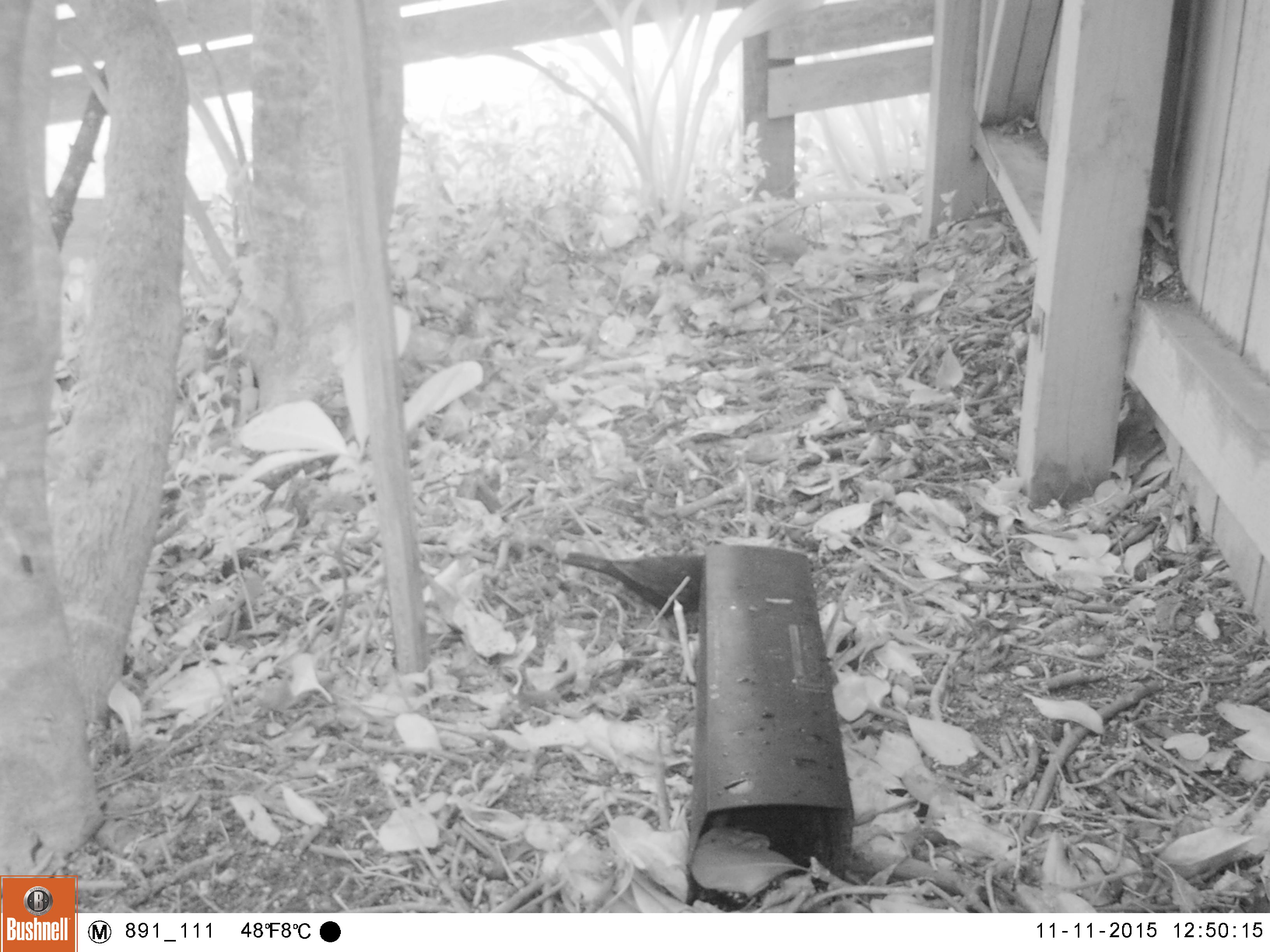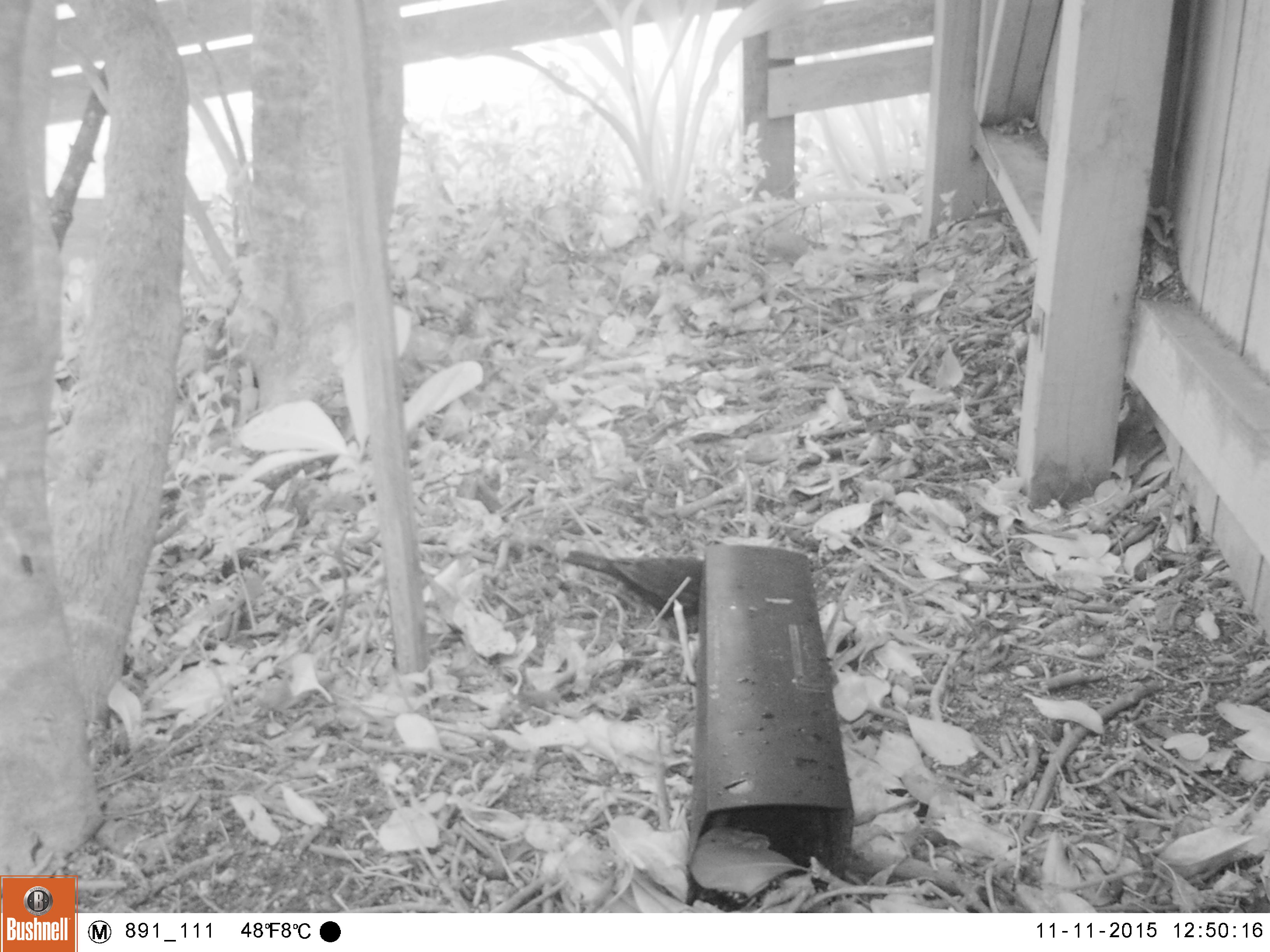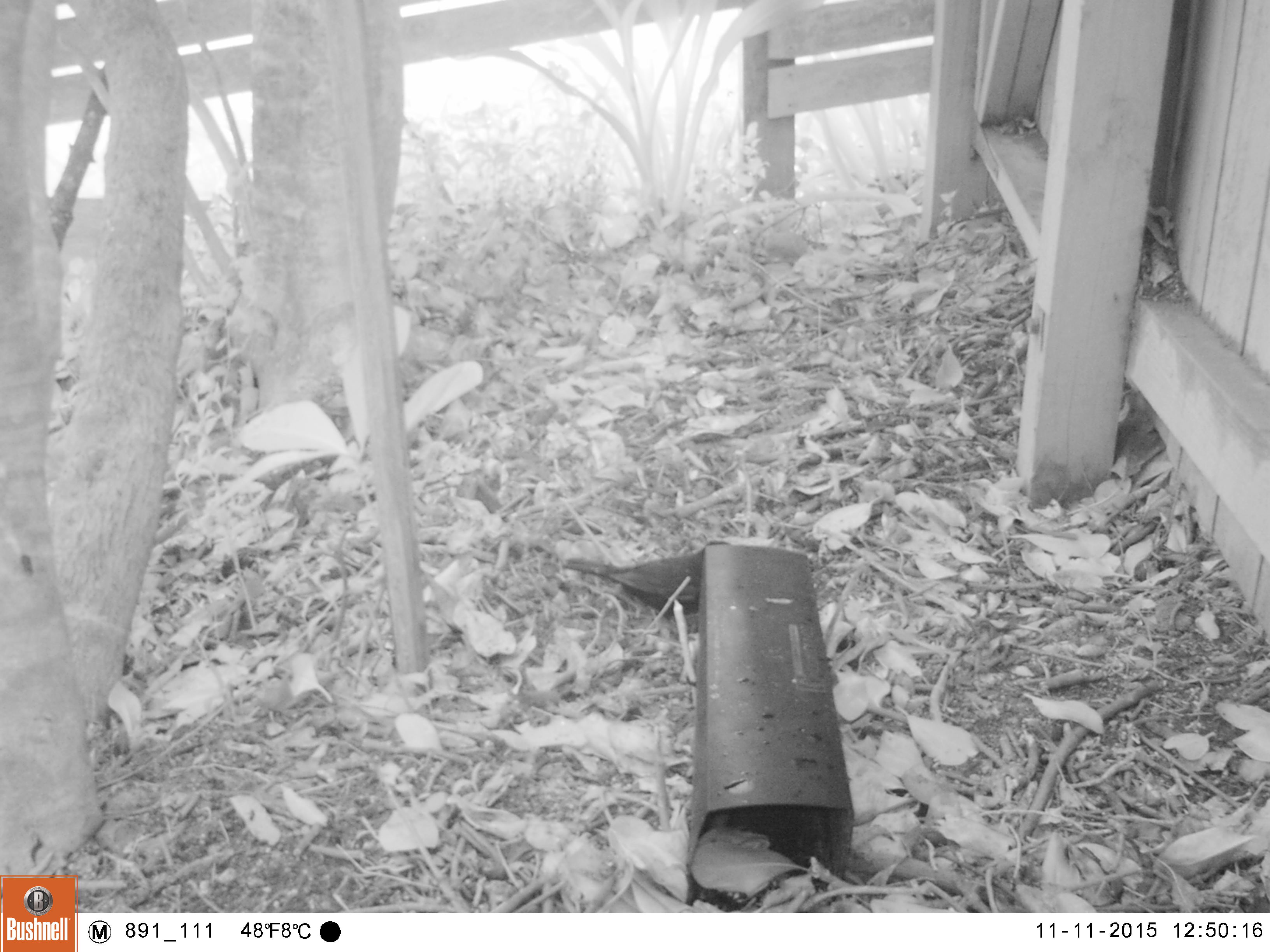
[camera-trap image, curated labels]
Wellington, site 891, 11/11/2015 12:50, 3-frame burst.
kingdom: Animalia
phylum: Chordata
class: Aves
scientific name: Aves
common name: bird